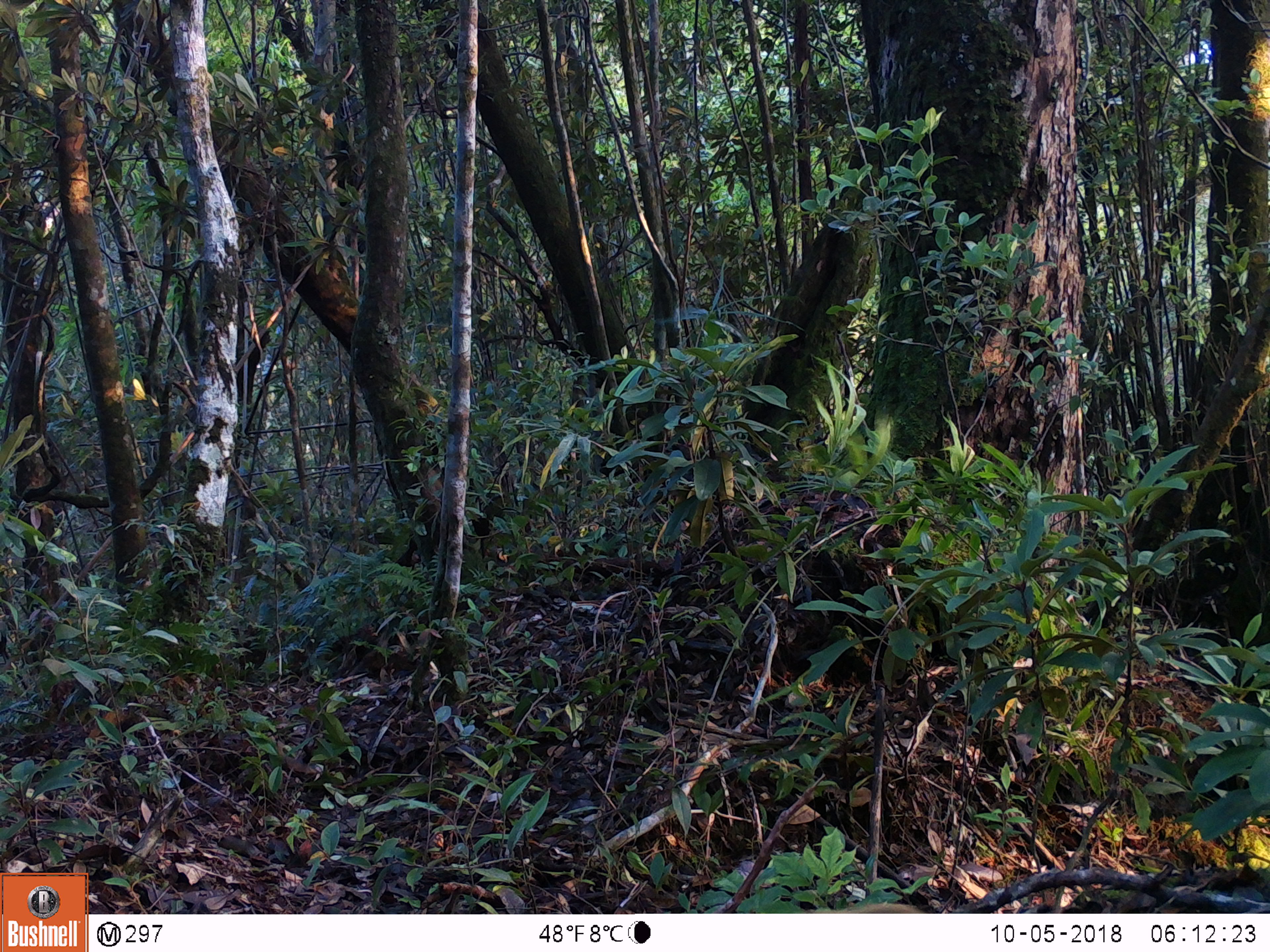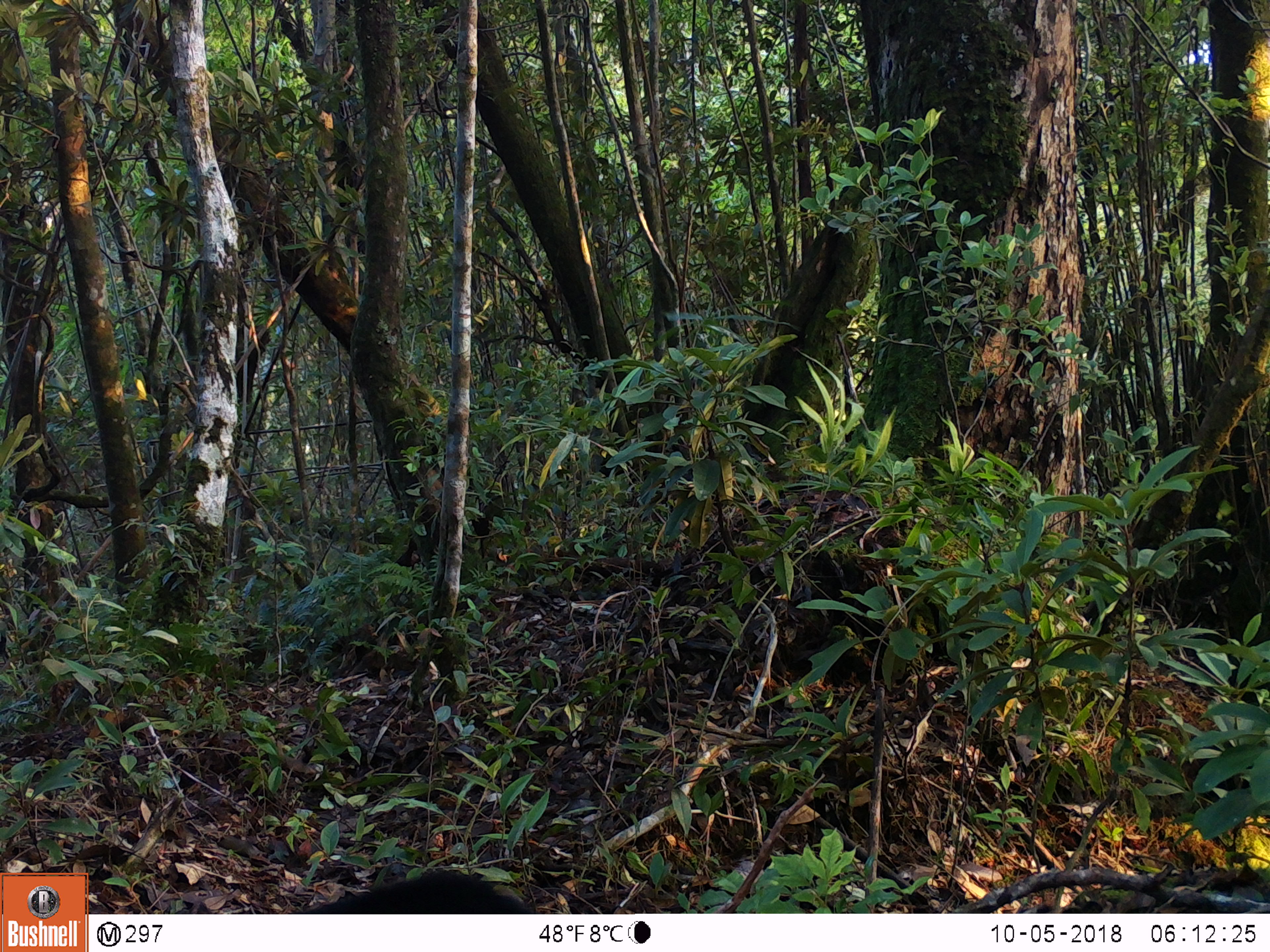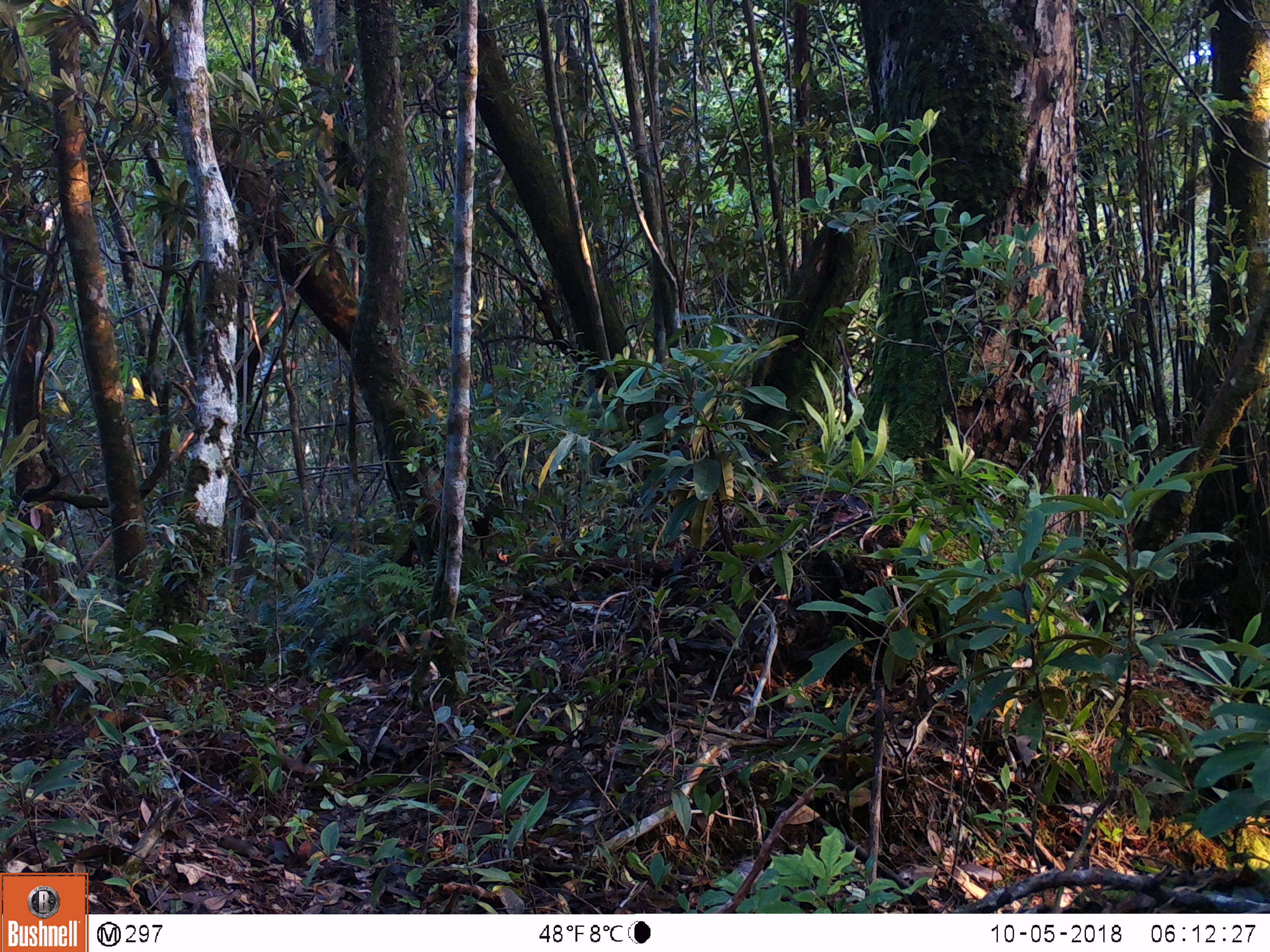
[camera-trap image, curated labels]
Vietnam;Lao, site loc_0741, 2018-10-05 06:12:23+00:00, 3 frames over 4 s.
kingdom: Animalia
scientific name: Animalia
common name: animal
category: unidentified animal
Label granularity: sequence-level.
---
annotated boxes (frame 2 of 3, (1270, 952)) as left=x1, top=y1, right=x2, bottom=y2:
unidentified animal: left=288, top=870, right=535, bottom=914